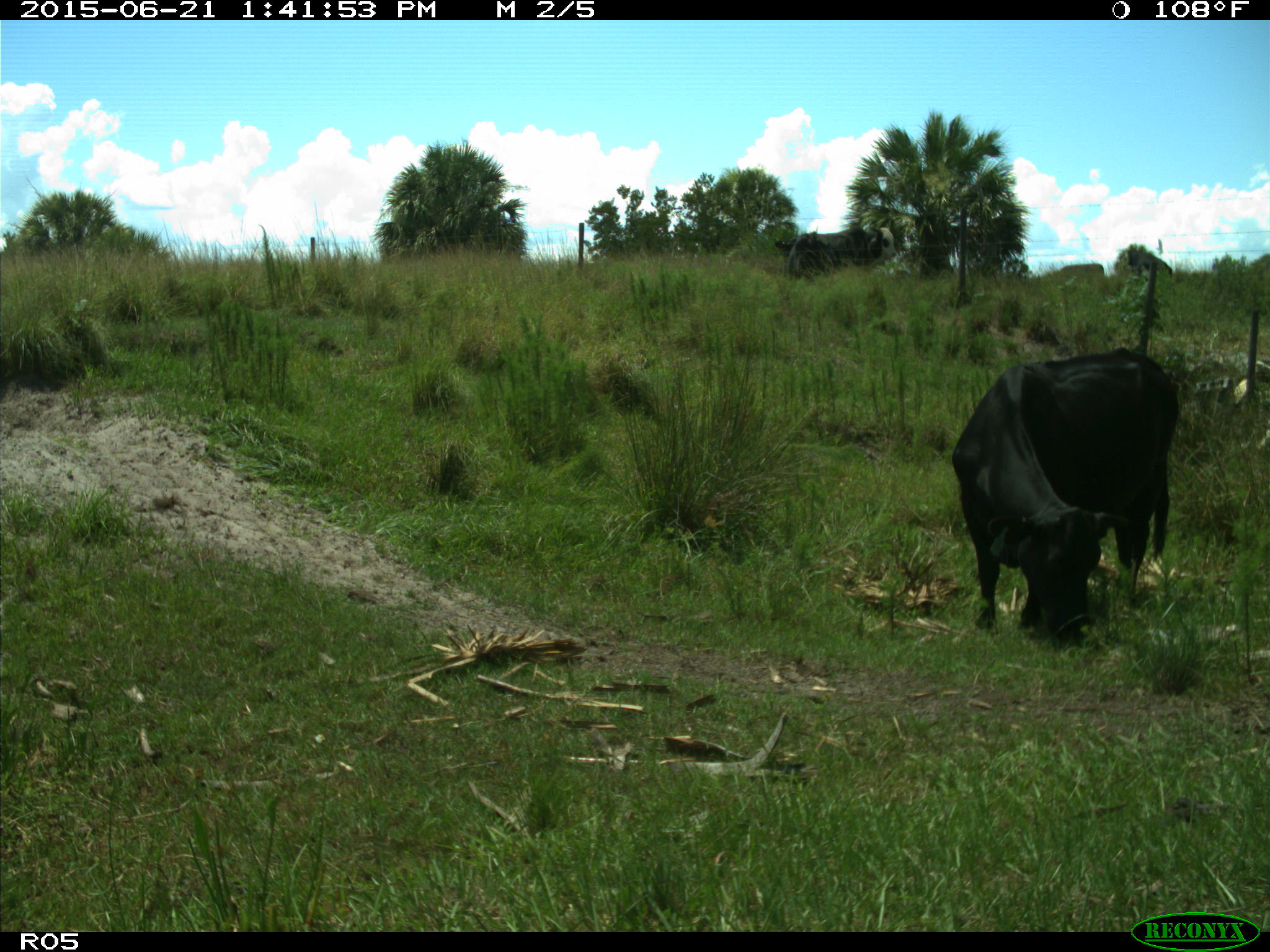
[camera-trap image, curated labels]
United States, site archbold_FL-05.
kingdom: Animalia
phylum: Chordata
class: Mammalia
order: Artiodactyla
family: Bovidae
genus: Bos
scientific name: Bos taurus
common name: domestic cow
Bos taurus (domestic cow).